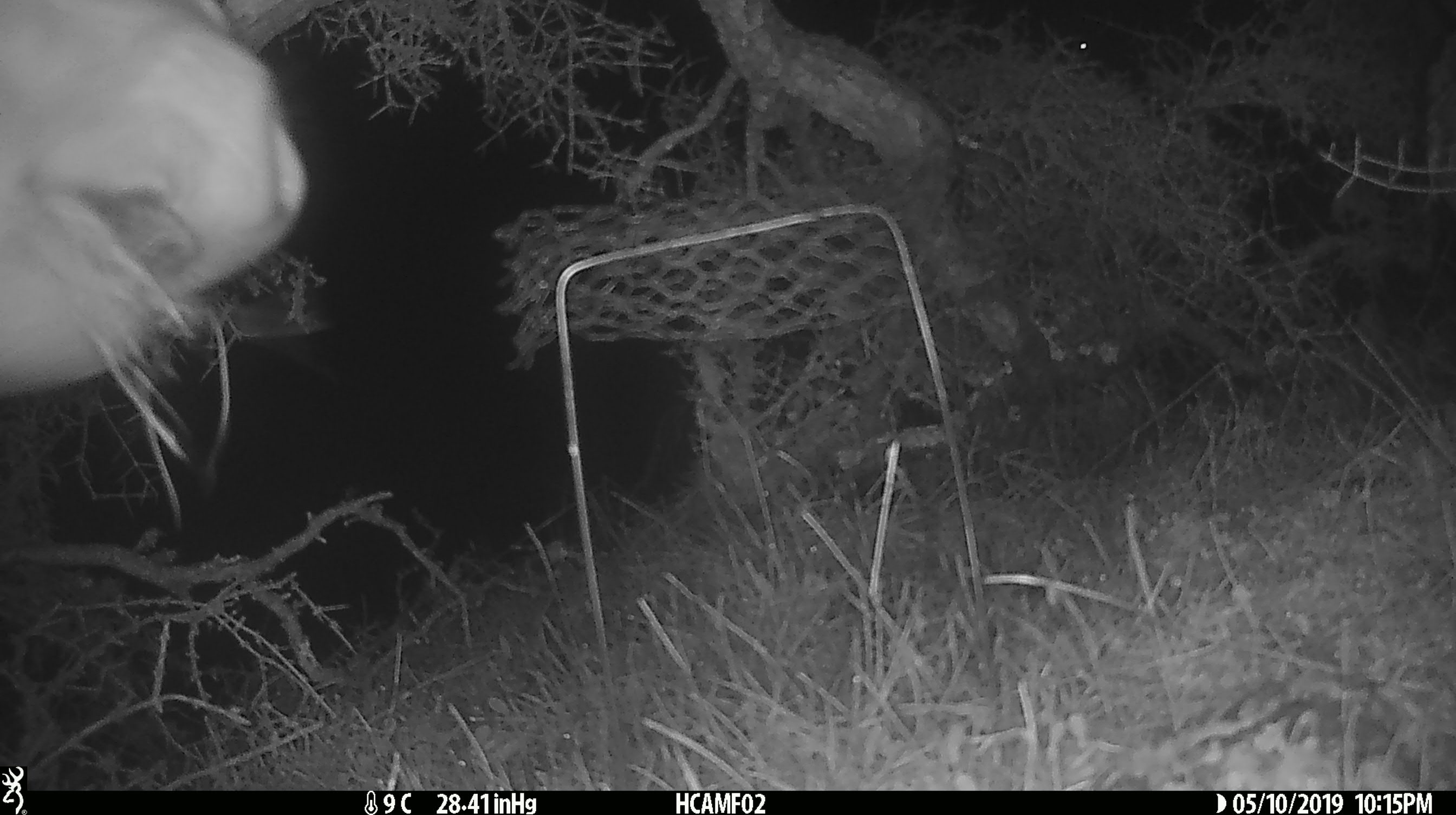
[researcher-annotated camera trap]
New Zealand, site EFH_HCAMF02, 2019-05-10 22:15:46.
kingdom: Animalia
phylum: Chordata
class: Mammalia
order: Artiodactyla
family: Bovidae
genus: Bos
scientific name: Bos taurus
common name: domestic cow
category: cow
Cow (domestic cow) (Bos taurus).